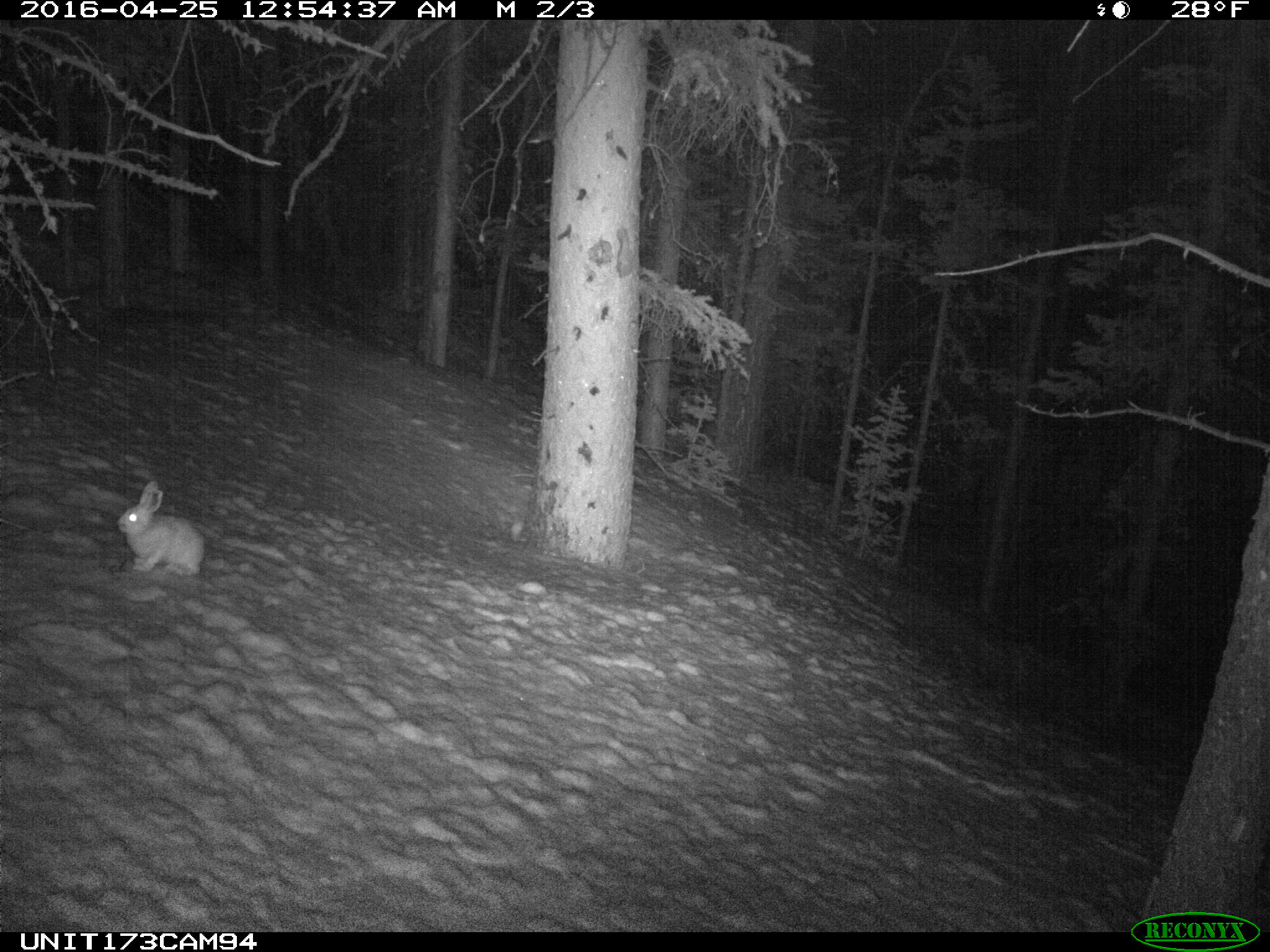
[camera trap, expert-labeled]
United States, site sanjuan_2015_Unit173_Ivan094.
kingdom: Animalia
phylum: Chordata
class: Mammalia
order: Lagomorpha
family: Leporidae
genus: Lepus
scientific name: Lepus americanus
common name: snowshoe hare